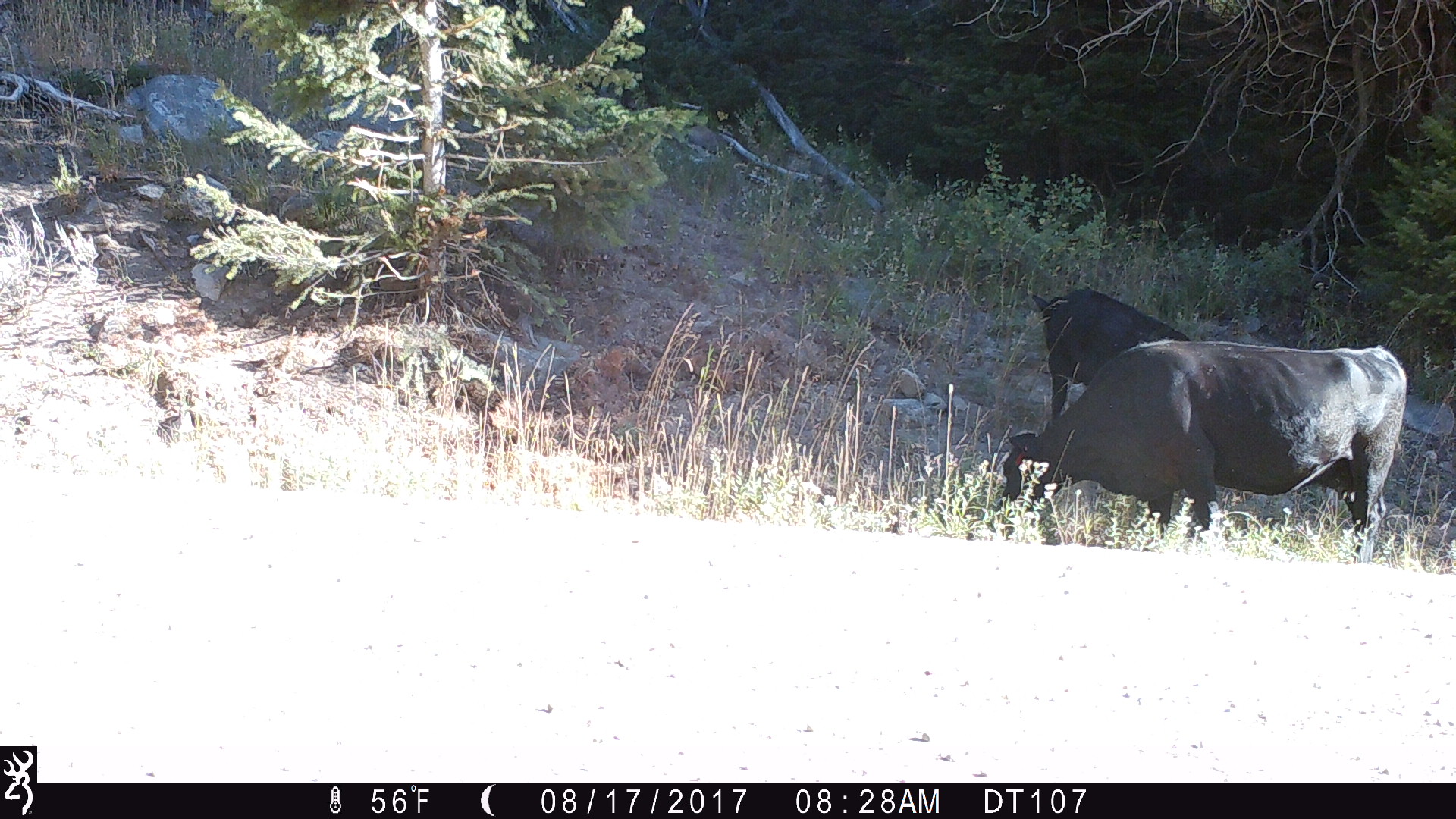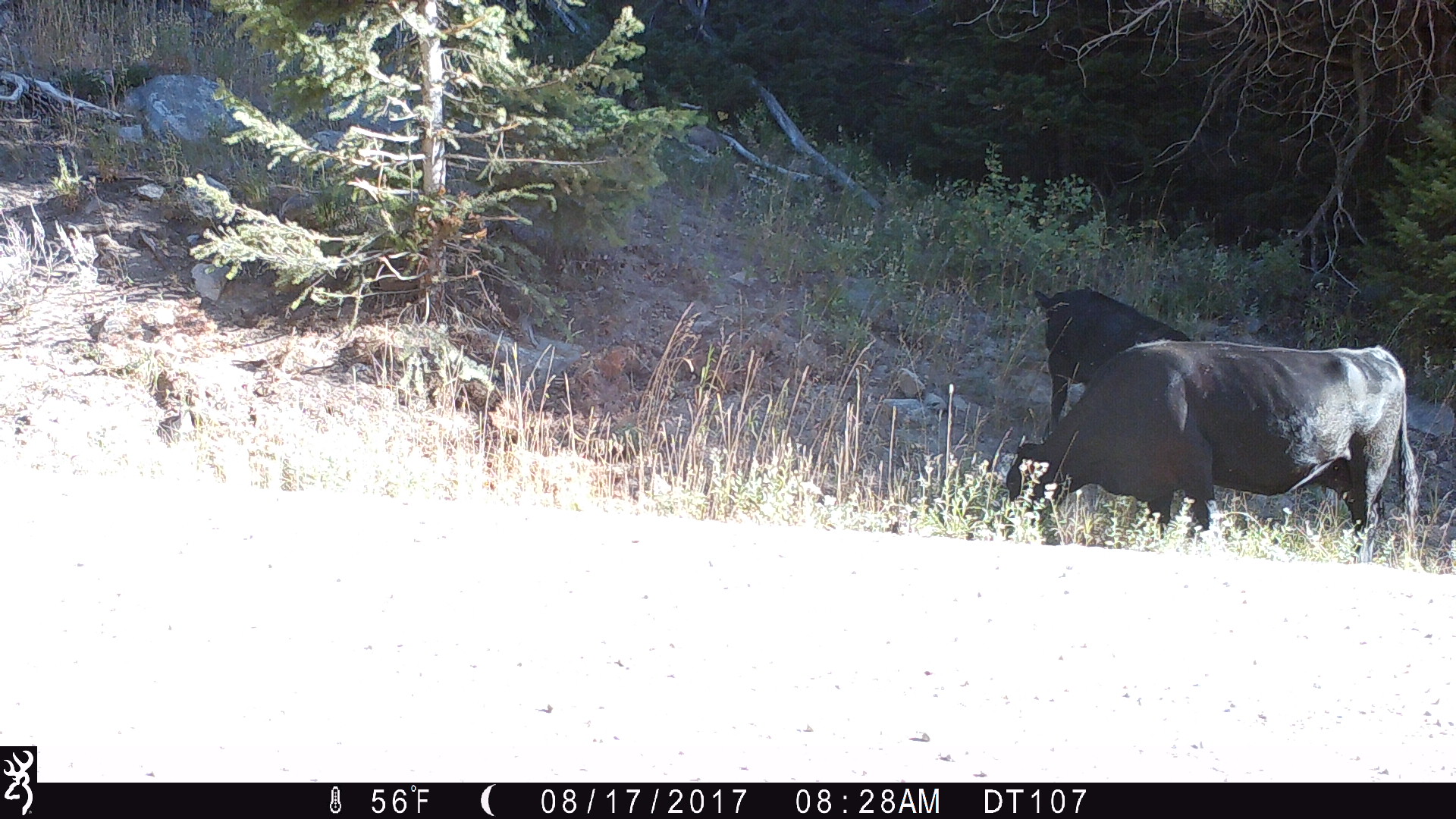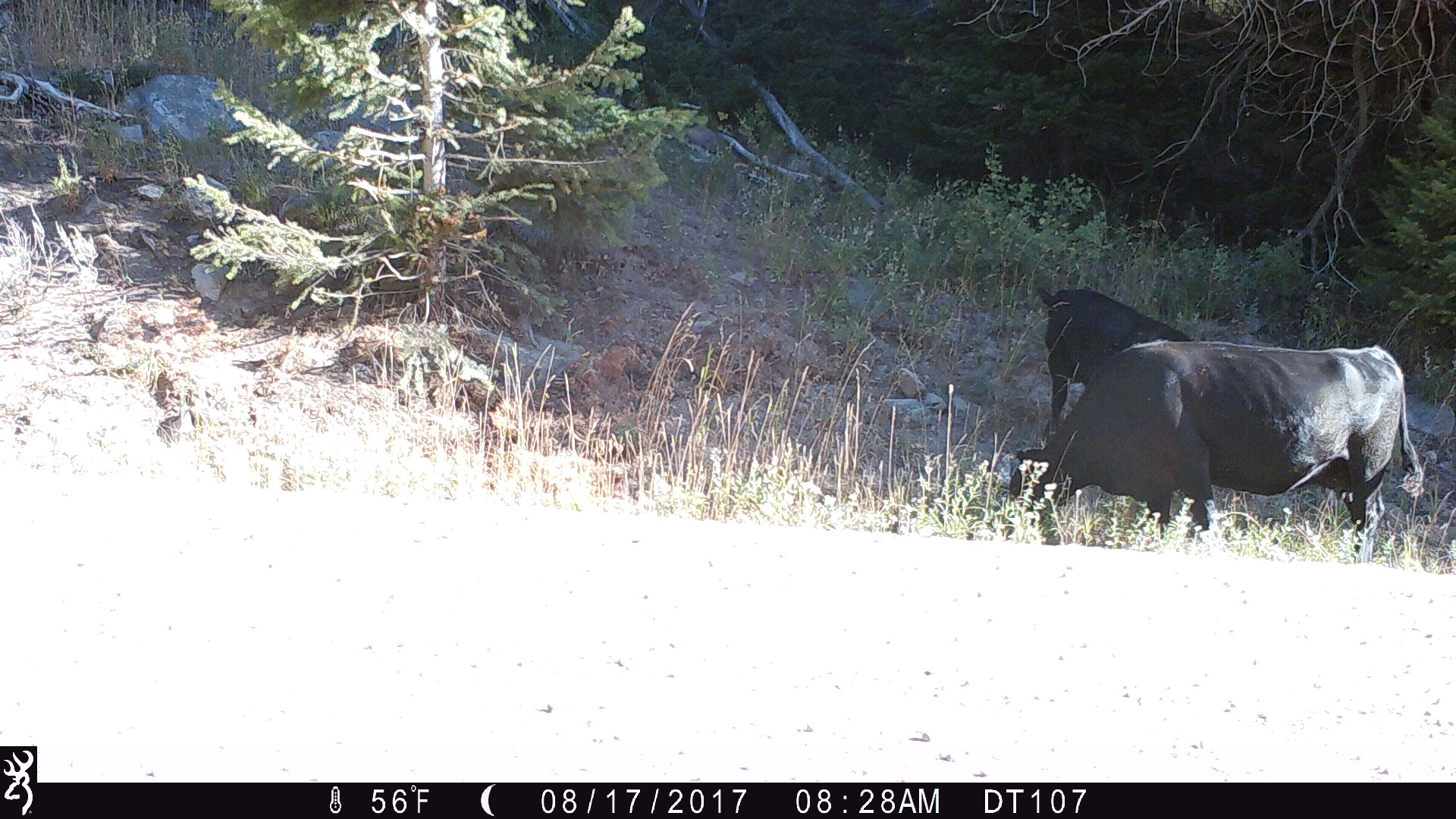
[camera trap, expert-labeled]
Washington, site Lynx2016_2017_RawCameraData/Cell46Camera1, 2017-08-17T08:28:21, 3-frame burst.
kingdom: Animalia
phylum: Chordata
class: Mammalia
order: Artiodactyla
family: Bovidae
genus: Bos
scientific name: Bos taurus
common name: domestic cattle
Domestic cattle (Bos taurus). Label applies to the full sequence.